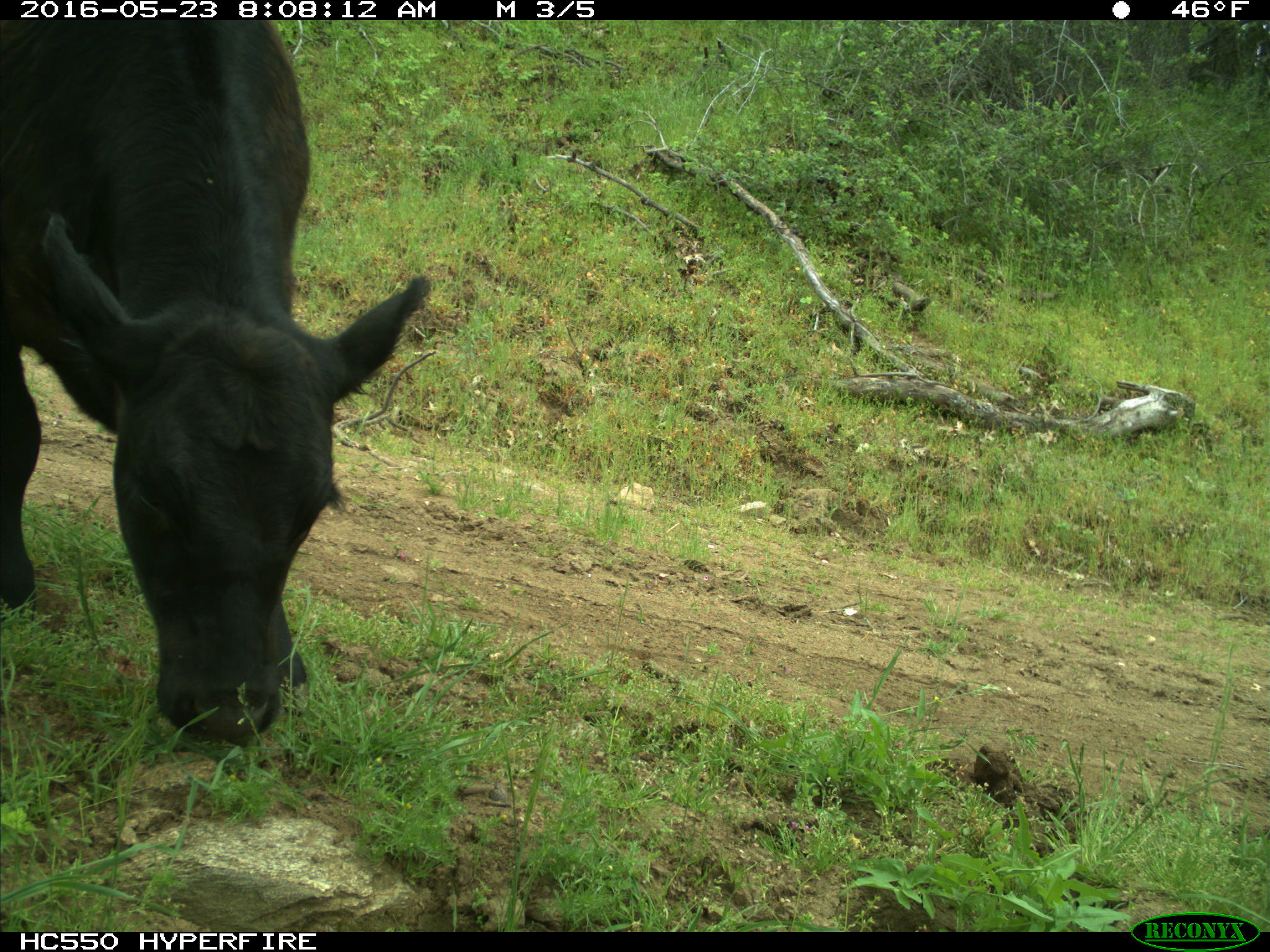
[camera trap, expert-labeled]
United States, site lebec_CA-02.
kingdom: Animalia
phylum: Chordata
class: Mammalia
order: Artiodactyla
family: Bovidae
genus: Bos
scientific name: Bos taurus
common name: domestic cow